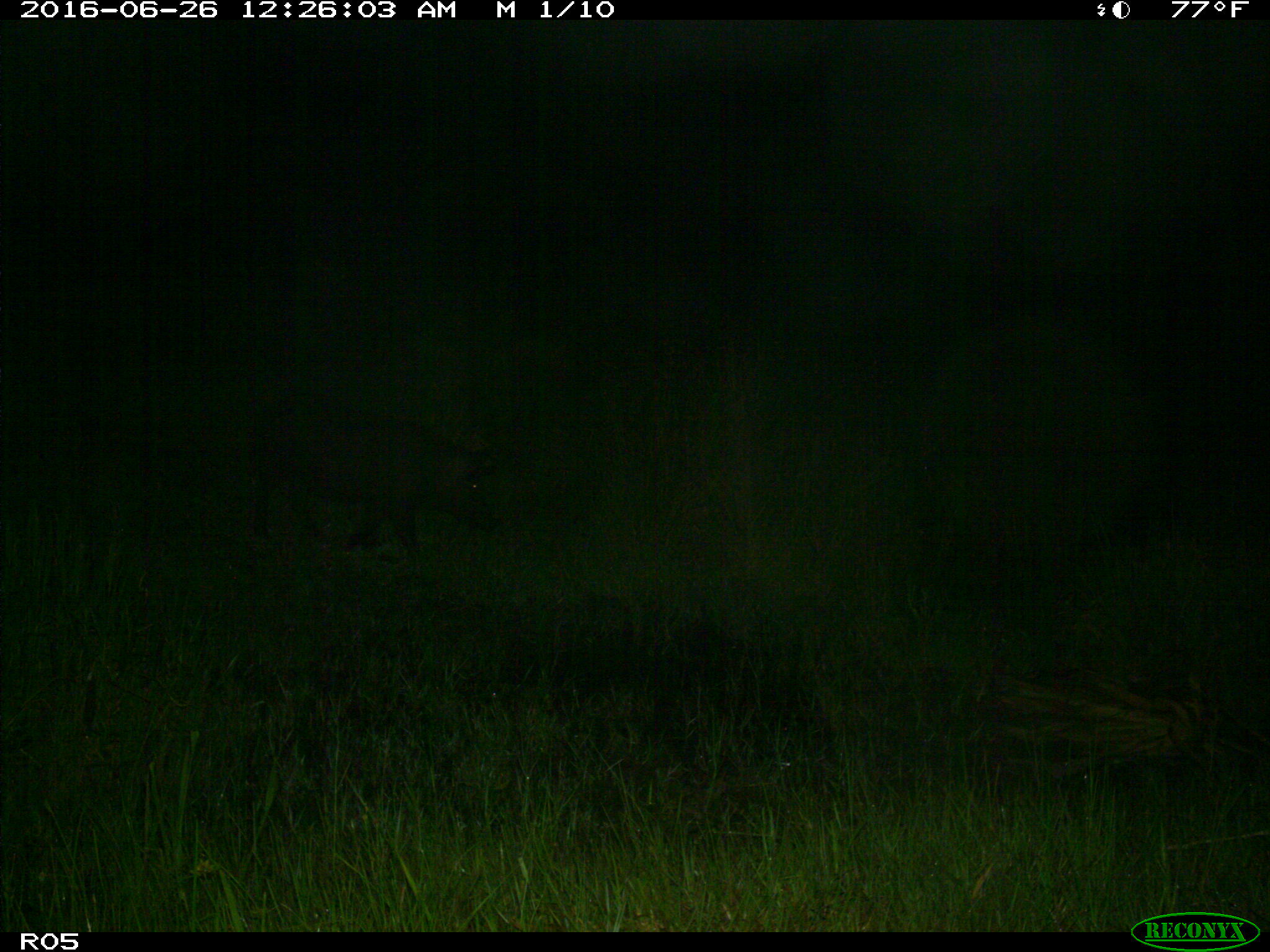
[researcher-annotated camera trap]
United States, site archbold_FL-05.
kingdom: Animalia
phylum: Chordata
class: Mammalia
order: Artiodactyla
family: Suidae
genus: Sus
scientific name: Sus scrofa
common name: wild boar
Sus scrofa (wild boar).